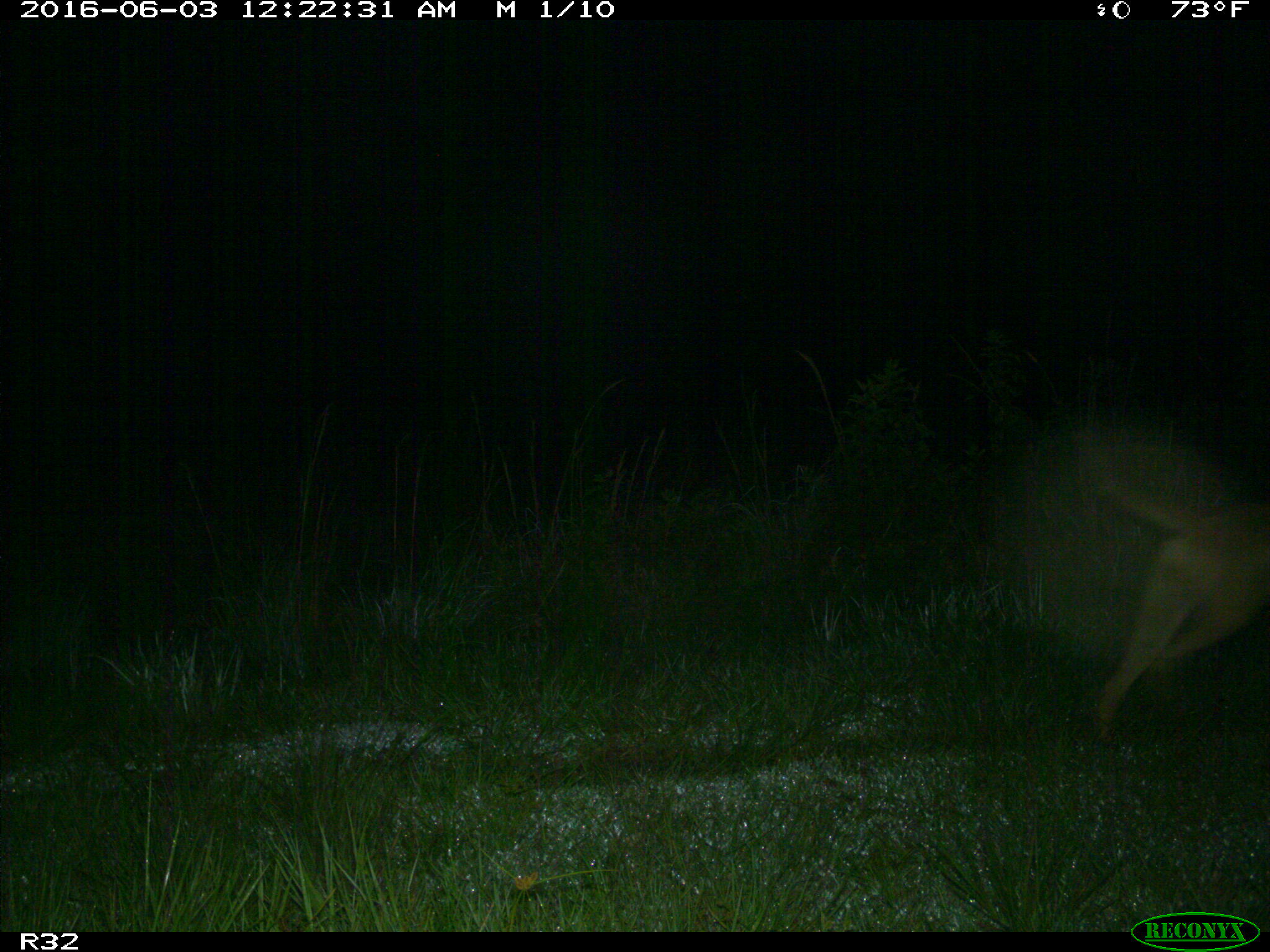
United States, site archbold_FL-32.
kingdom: Animalia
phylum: Chordata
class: Mammalia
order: Carnivora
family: Canidae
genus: Canis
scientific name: Canis latrans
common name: coyote